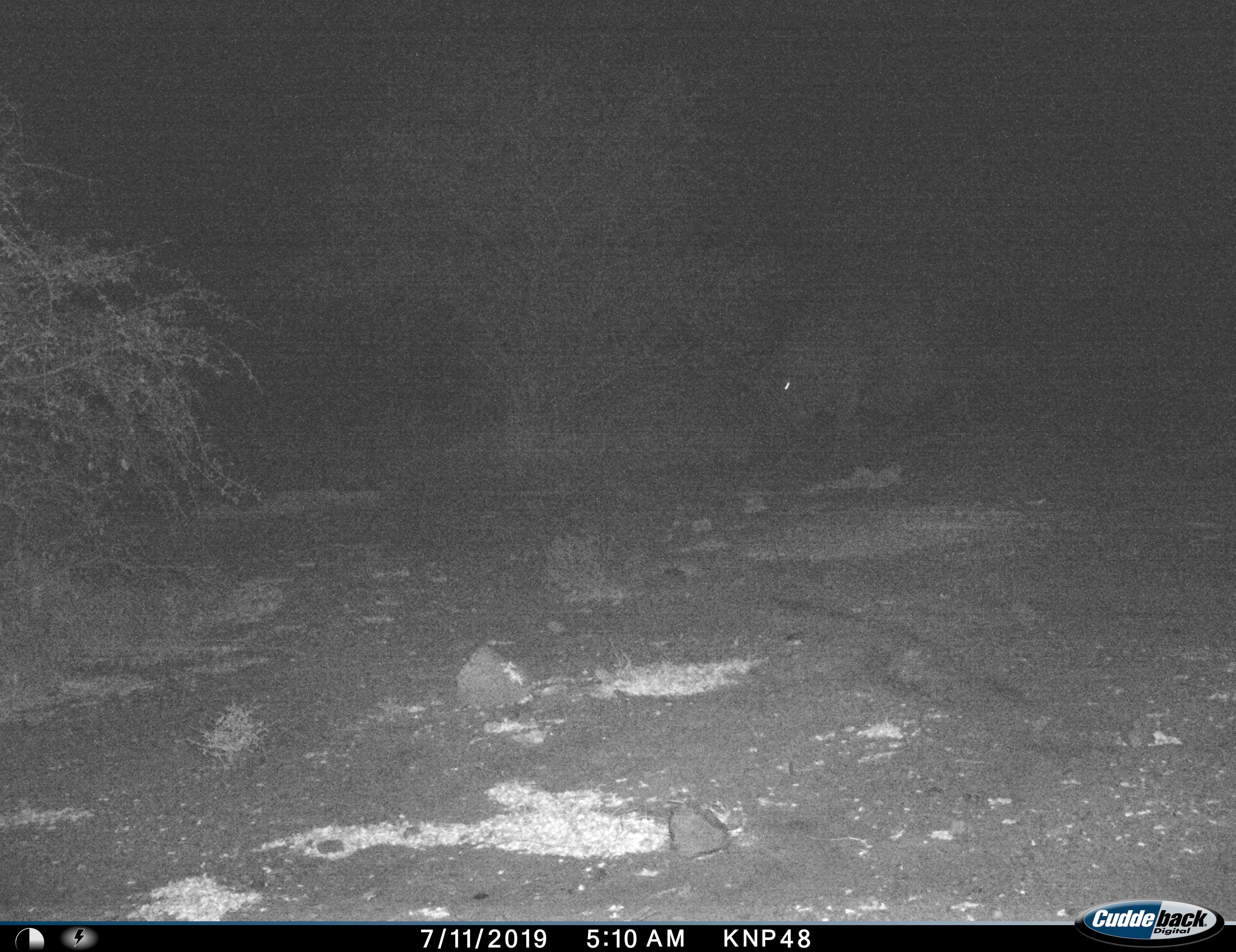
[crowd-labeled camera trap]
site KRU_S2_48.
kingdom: Animalia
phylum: Chordata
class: Mammalia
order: Artiodactyla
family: Hippopotamidae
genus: Hippopotamus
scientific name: Hippopotamus amphibius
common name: hippopotamus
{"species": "hippopotamus (Hippopotamus amphibius)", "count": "1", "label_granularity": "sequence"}